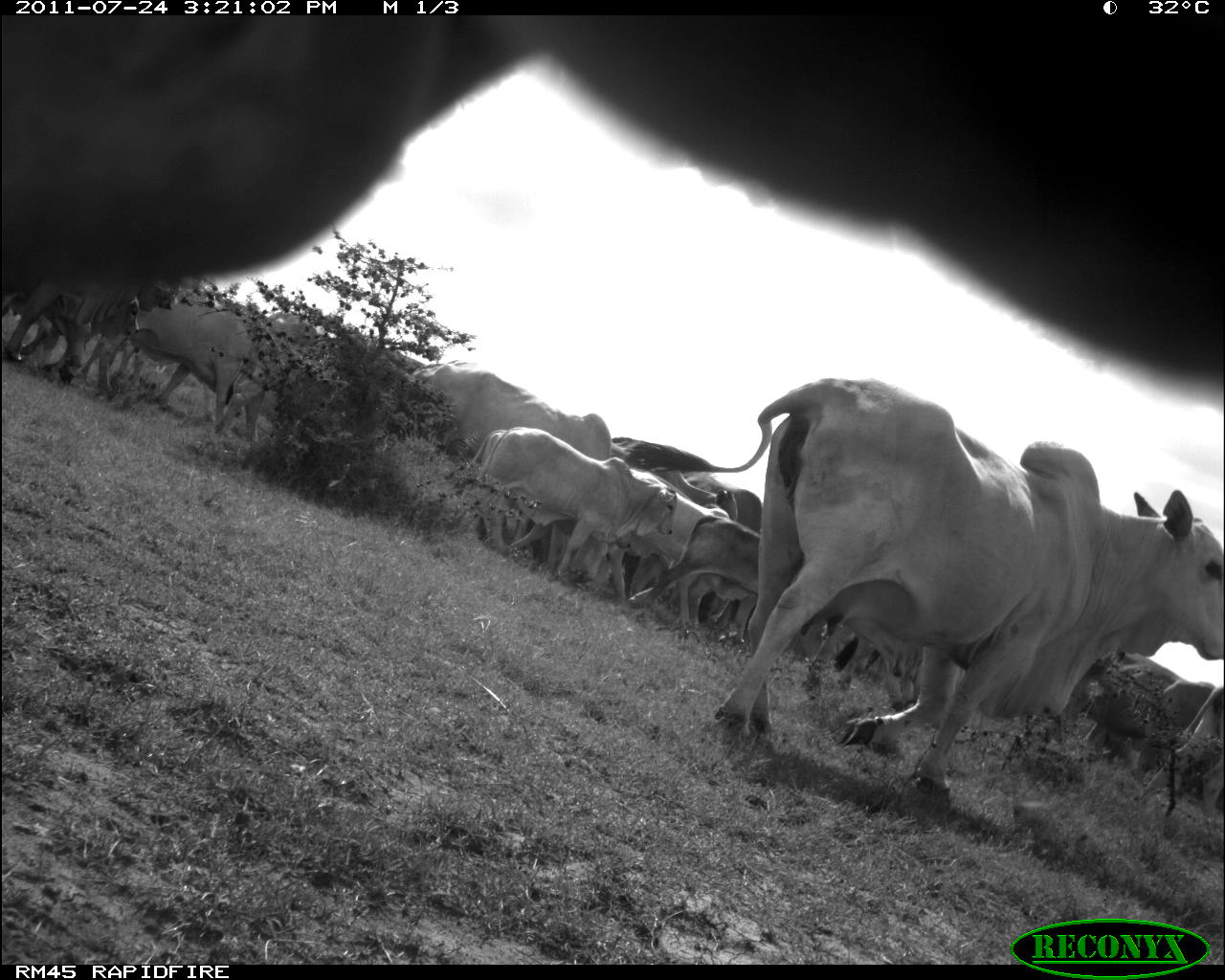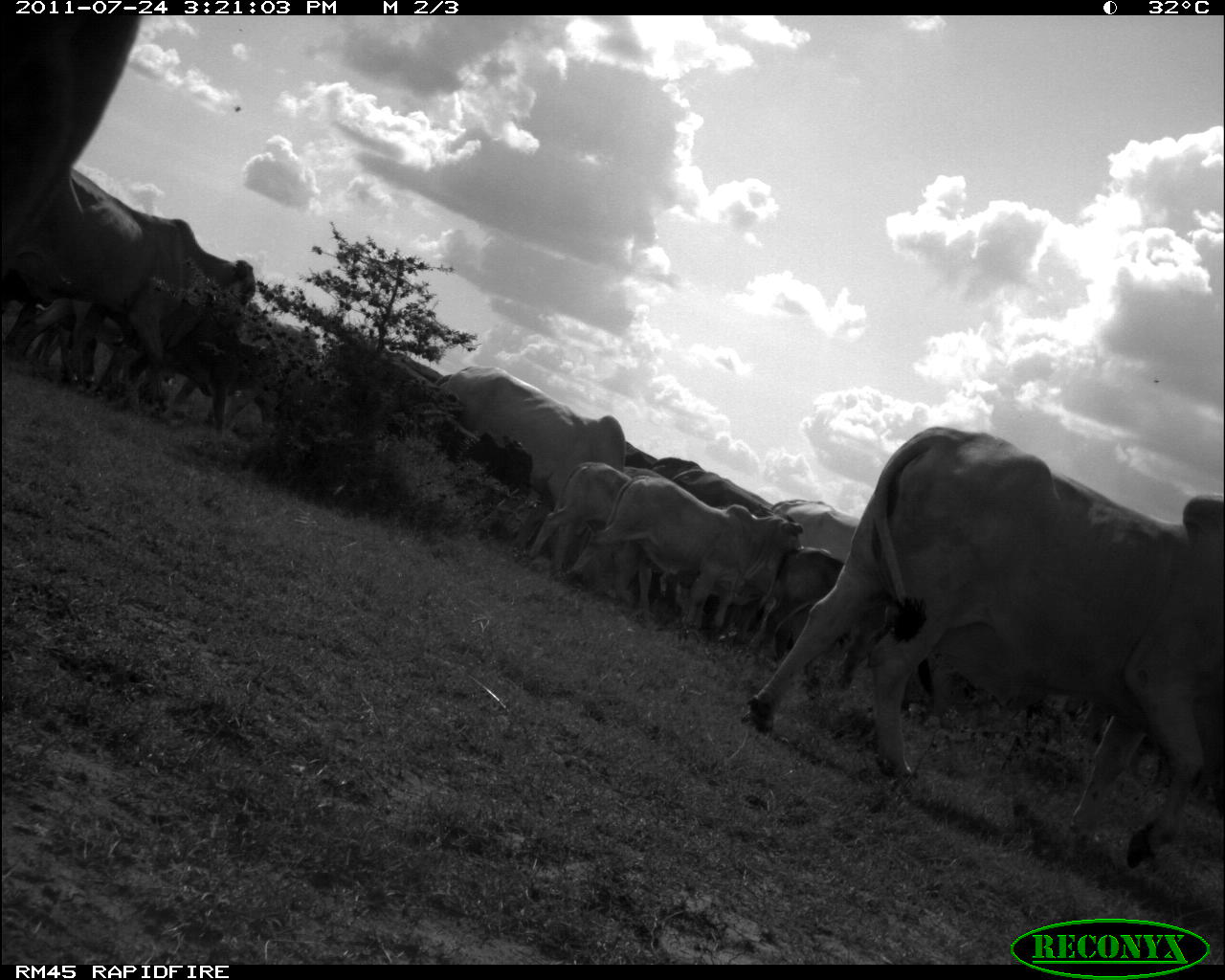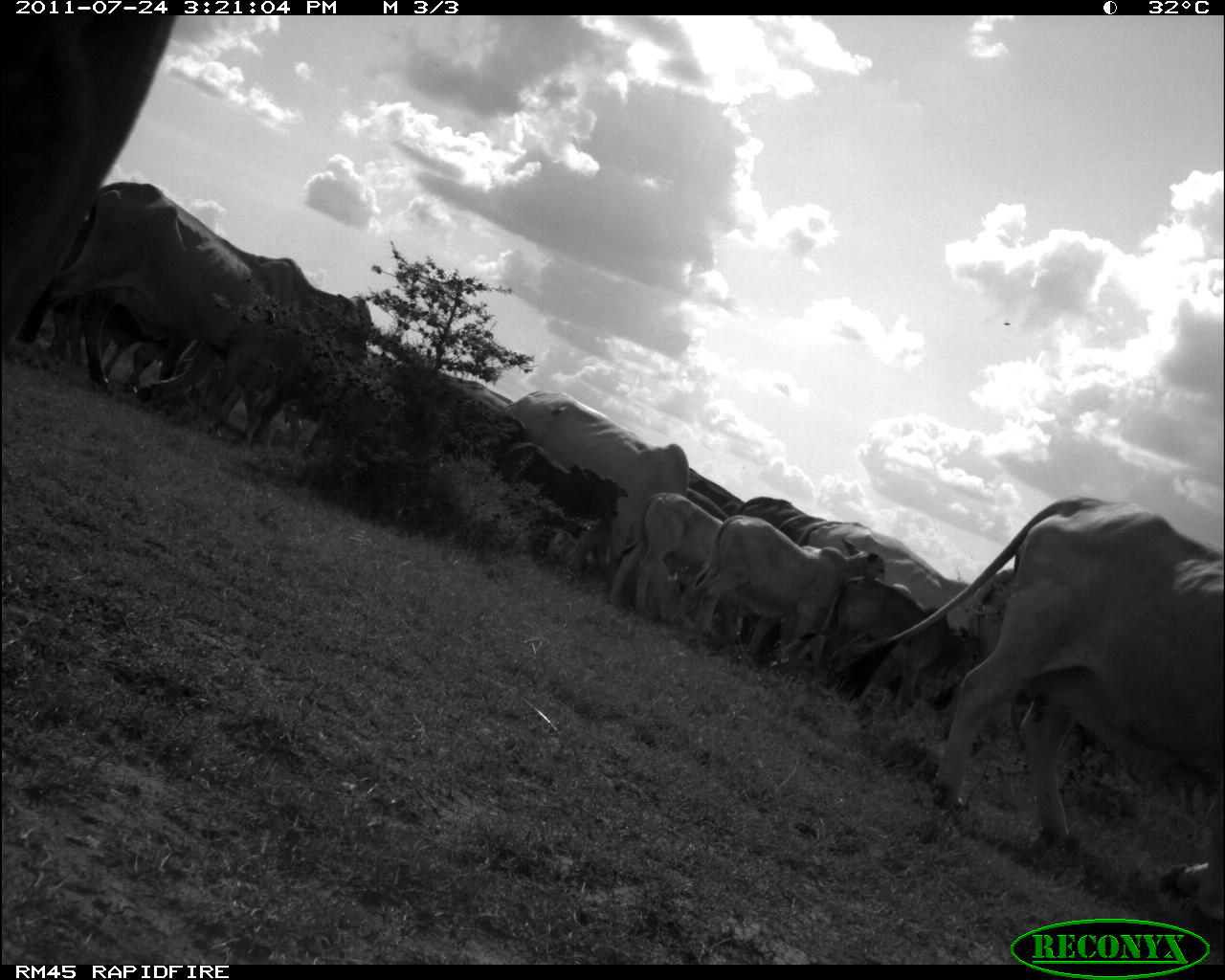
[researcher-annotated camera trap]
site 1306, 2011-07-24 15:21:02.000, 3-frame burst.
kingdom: Animalia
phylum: Chordata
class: Mammalia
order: Artiodactyla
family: Bovidae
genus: Bos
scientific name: Bos taurus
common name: domestic cattle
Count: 15.